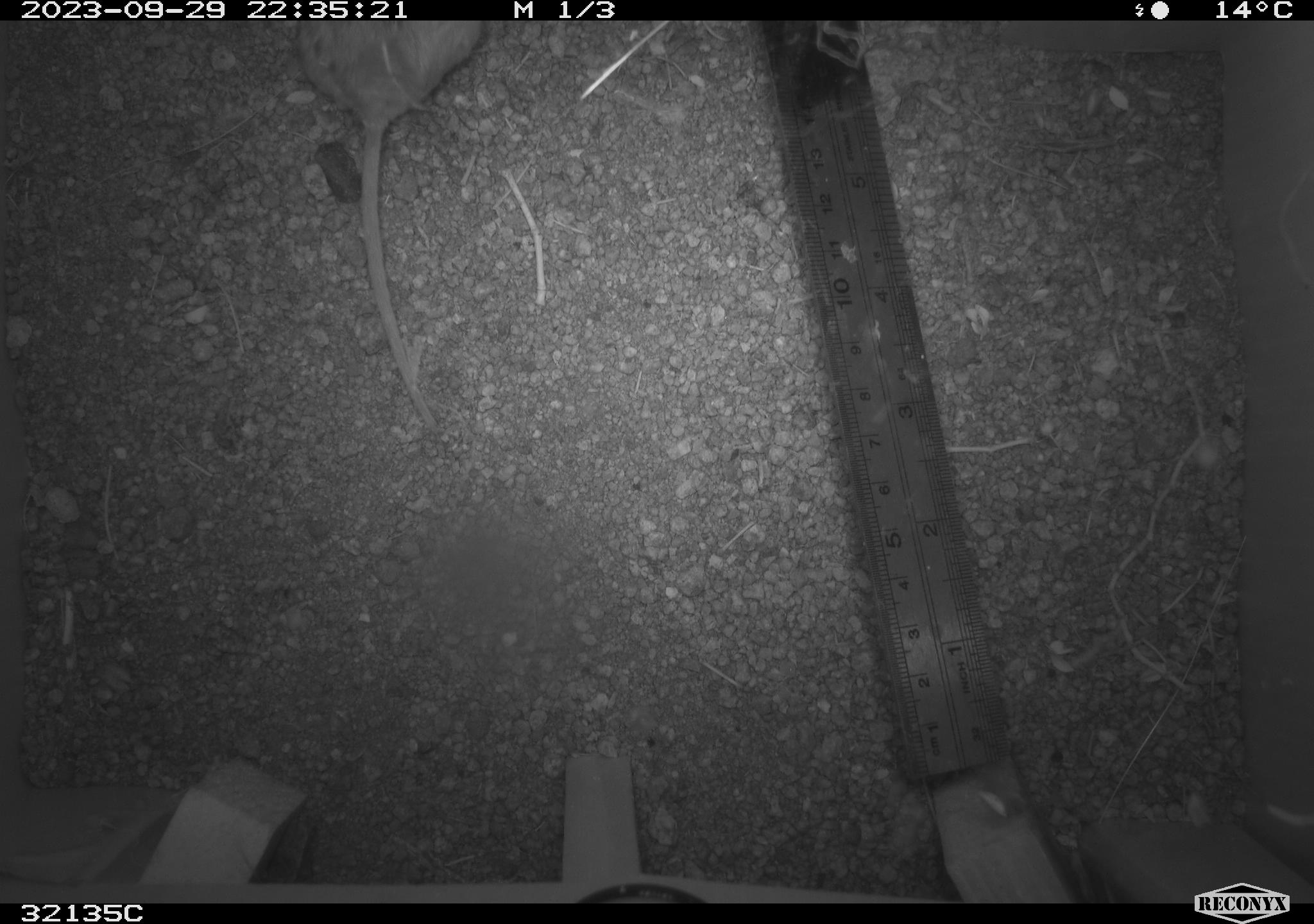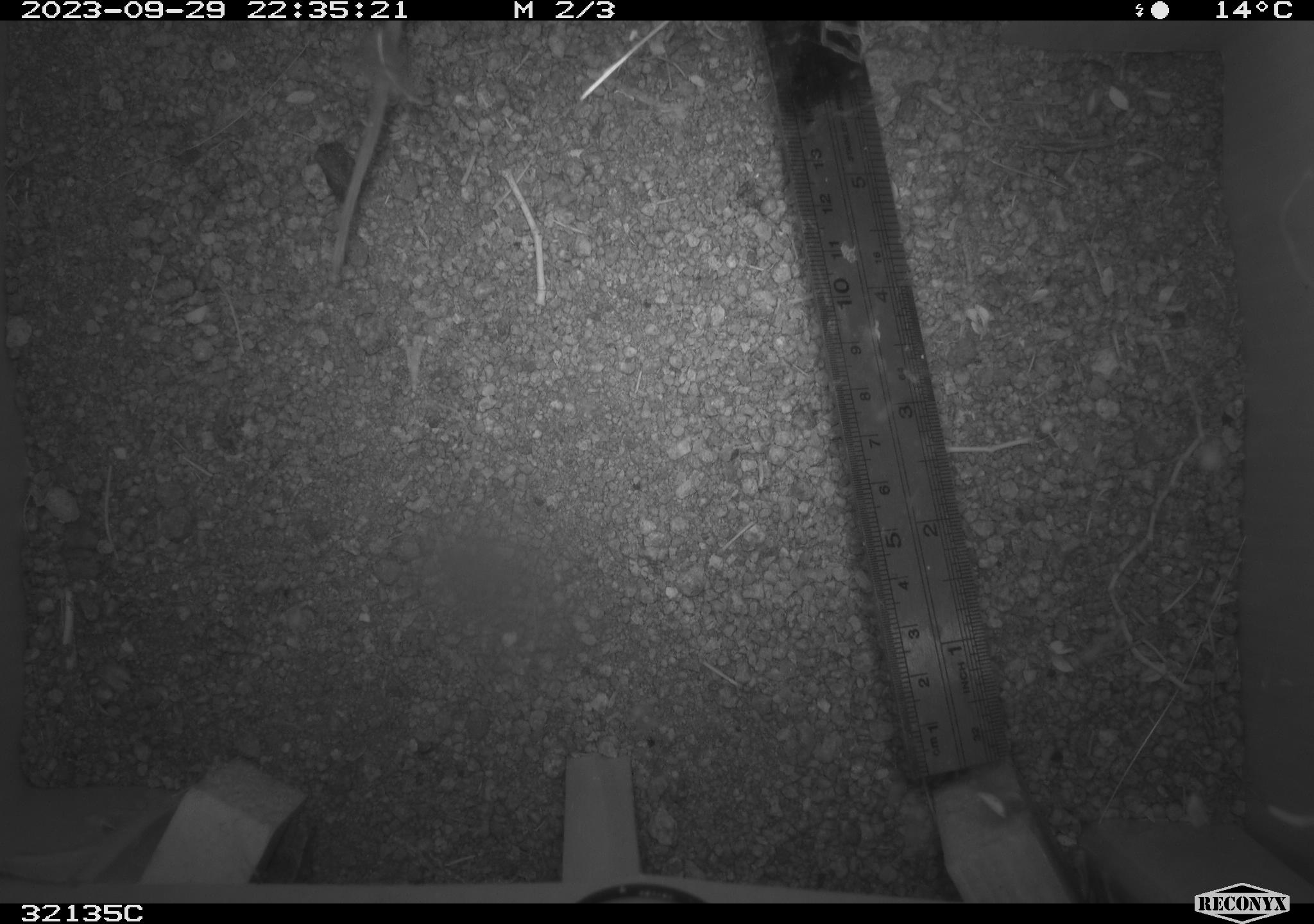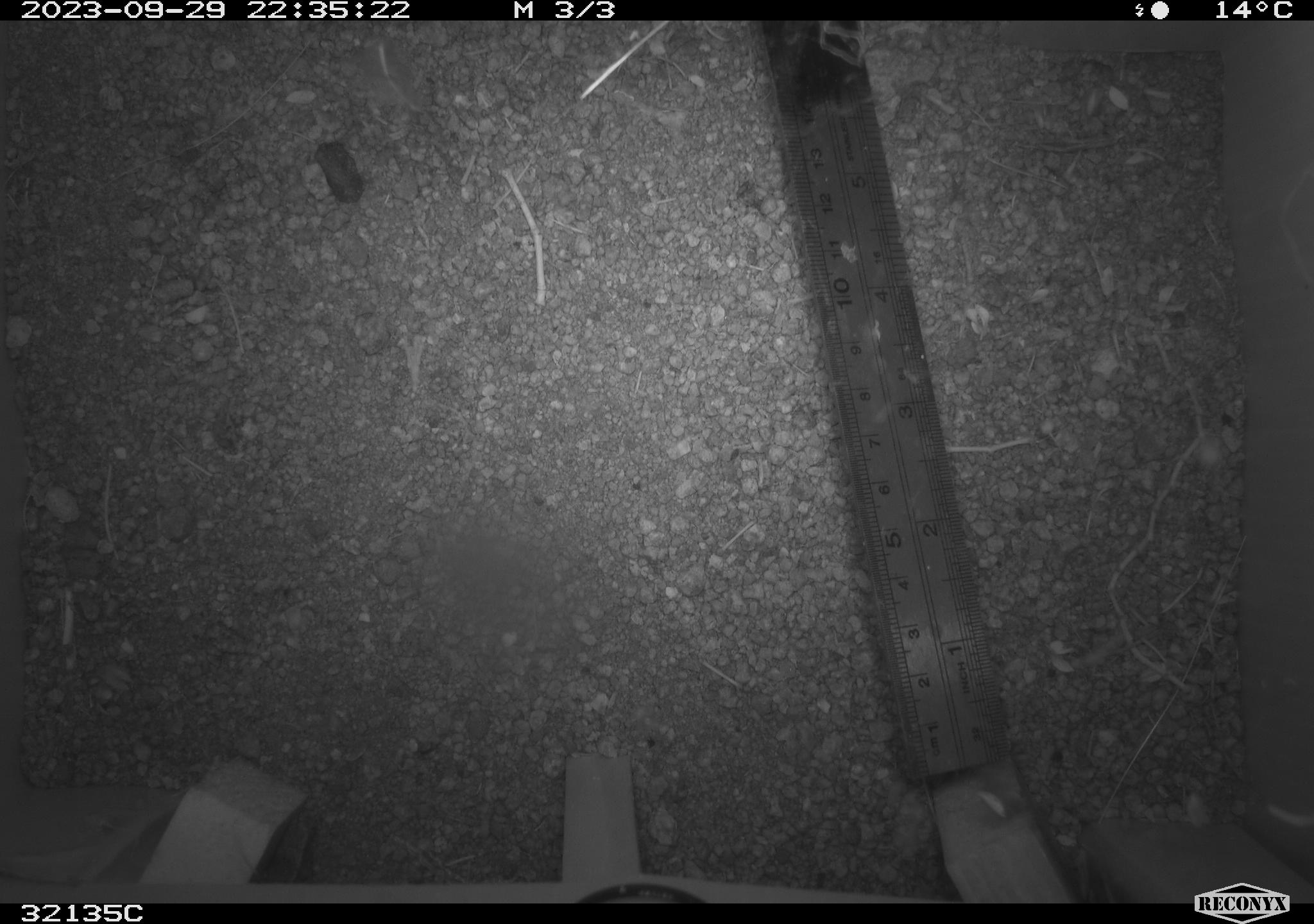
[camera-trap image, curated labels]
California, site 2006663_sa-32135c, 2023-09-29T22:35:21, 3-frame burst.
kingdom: Animalia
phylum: Chordata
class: Mammalia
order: Rodentia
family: Cricetidae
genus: Peromyscus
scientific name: Peromyscus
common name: deer mice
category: peromyscus species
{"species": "peromyscus species (deer mice) (Peromyscus)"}